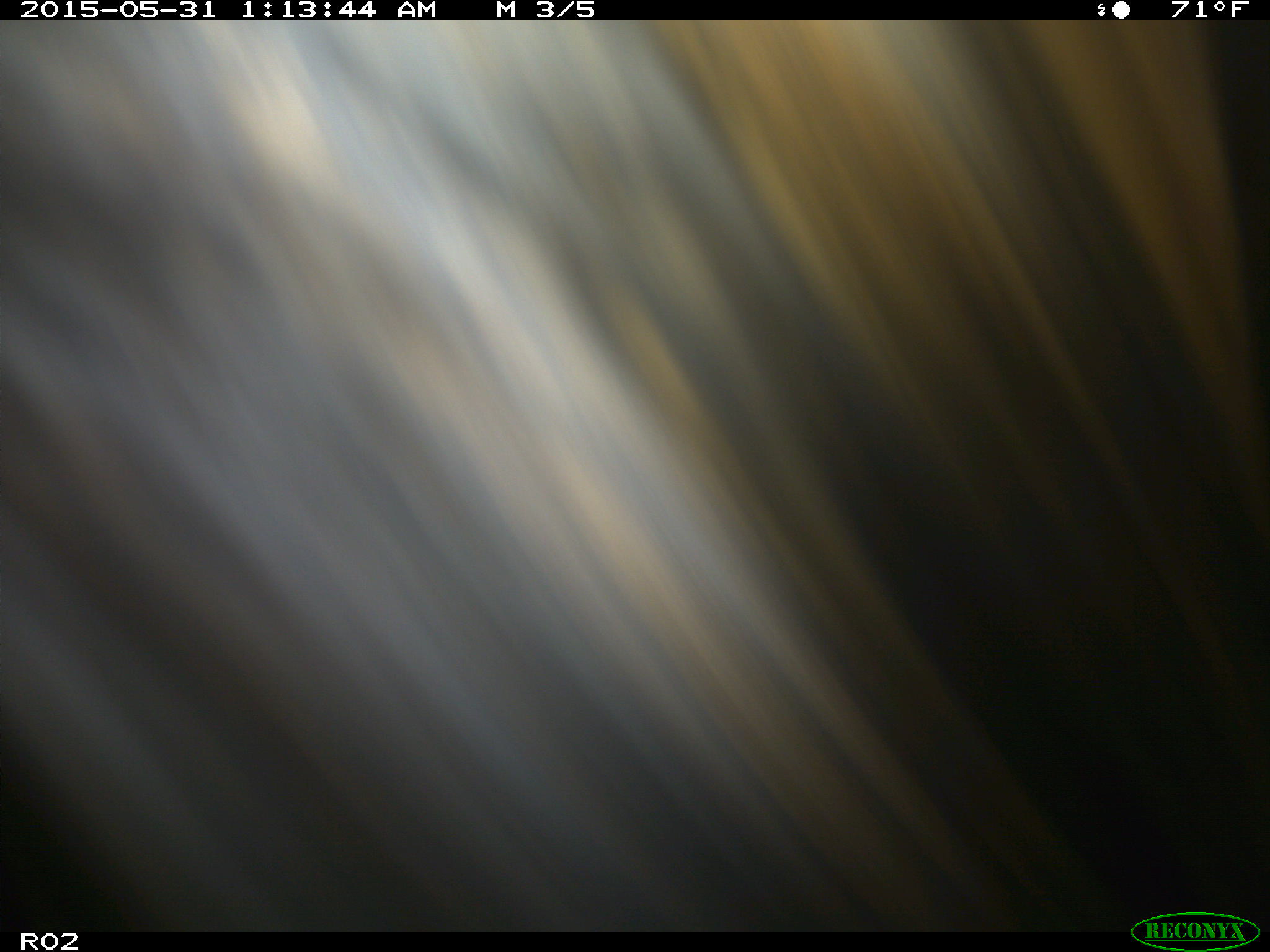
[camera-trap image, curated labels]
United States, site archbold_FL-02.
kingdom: Animalia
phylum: Chordata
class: Mammalia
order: Artiodactyla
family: Bovidae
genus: Bos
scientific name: Bos taurus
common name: domestic cow